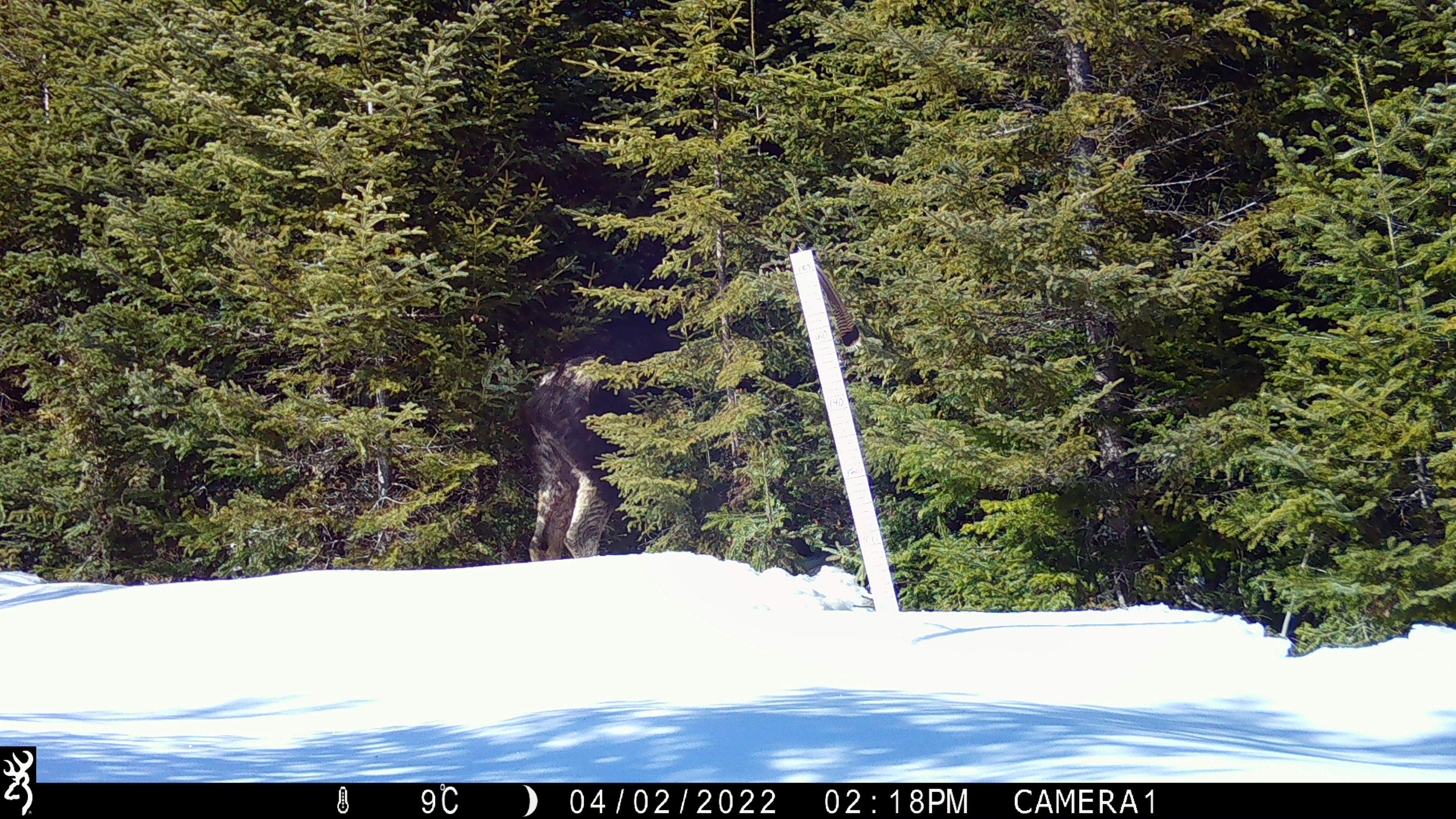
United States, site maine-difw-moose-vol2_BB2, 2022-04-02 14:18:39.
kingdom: Animalia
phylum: Chordata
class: Mammalia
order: Artiodactyla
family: Cervidae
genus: Alces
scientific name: Alces alces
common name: moose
Moose (Alces alces).